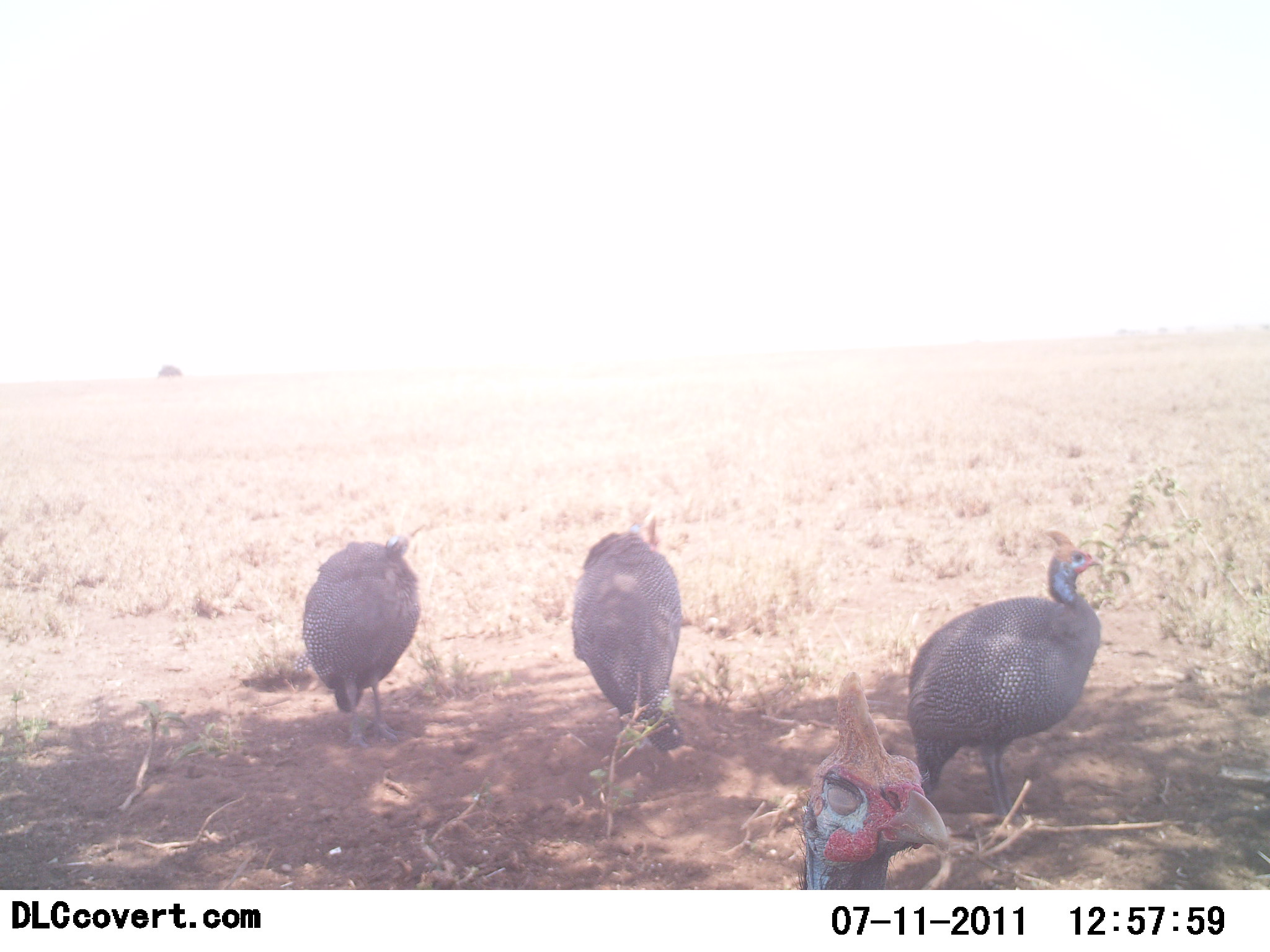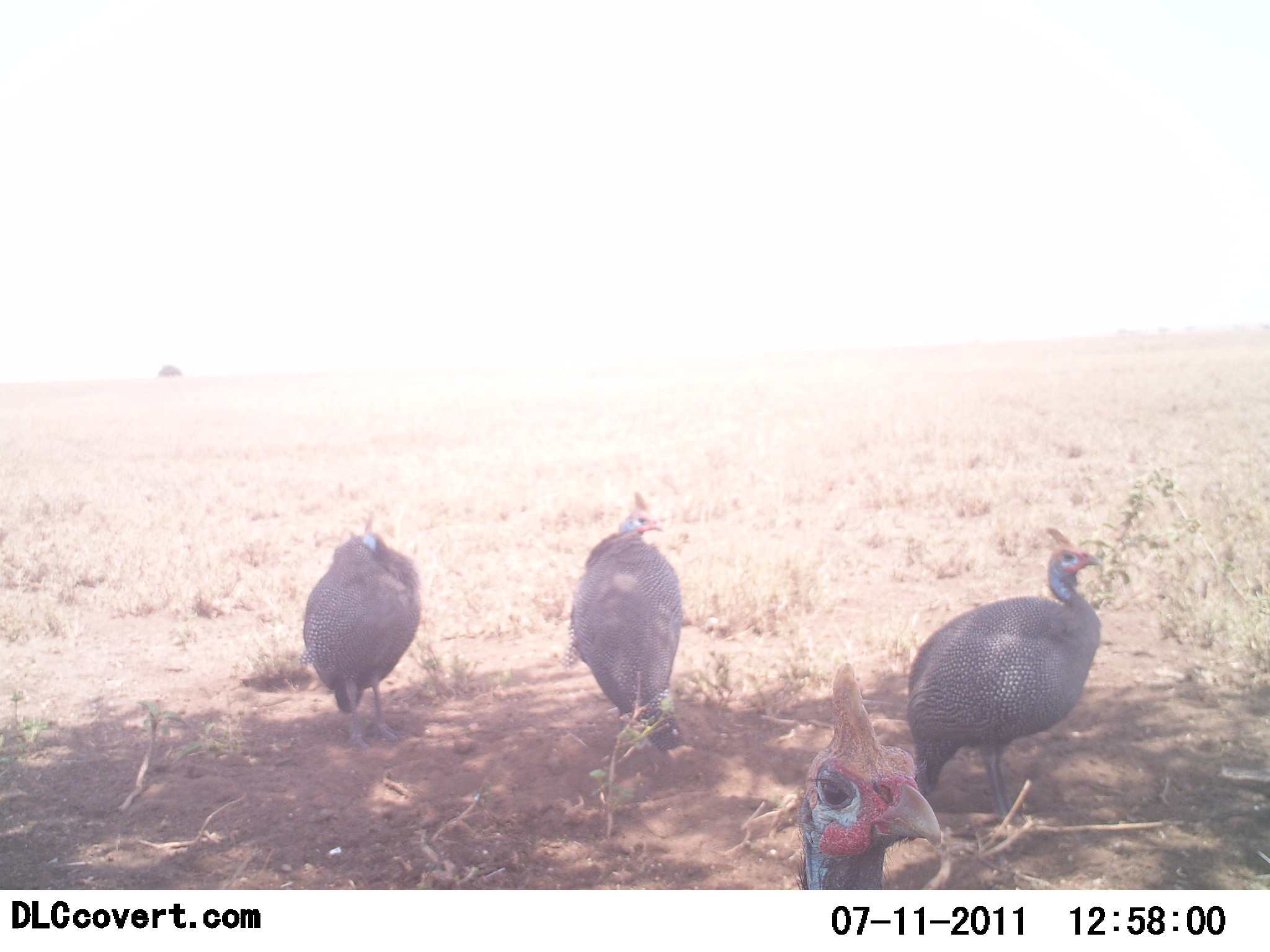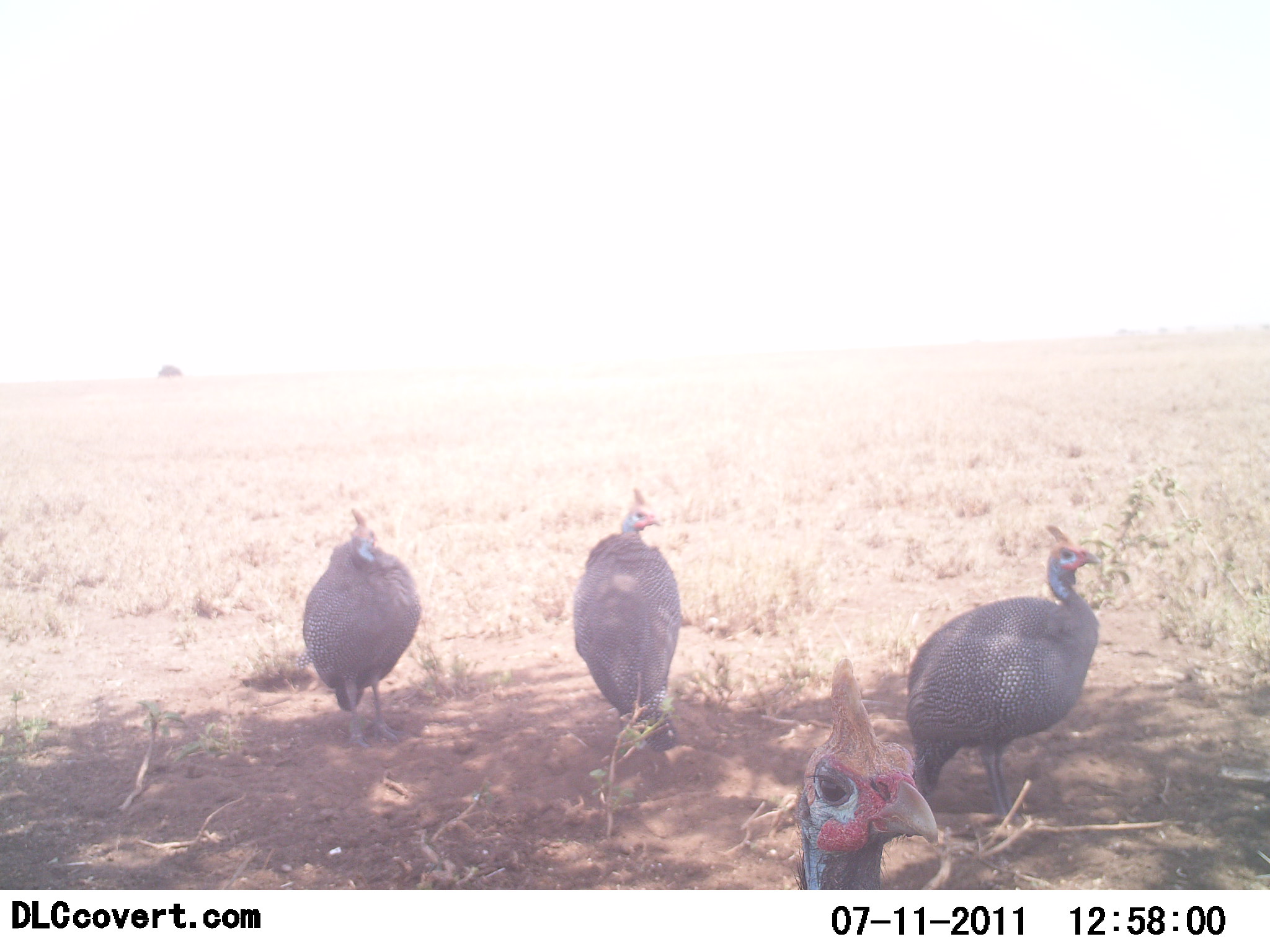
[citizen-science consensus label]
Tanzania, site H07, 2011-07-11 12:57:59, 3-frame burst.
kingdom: Animalia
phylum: Chordata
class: Aves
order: Galliformes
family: Numididae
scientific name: Numididae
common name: guinea fowl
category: guineafowl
Guineafowl (guinea fowl) (Numididae), count 4. Behavior (volunteer vote fractions): standing 100%, resting 14%, moving 7%, interacting 0%. Young present (vote fraction): 0%. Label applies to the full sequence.